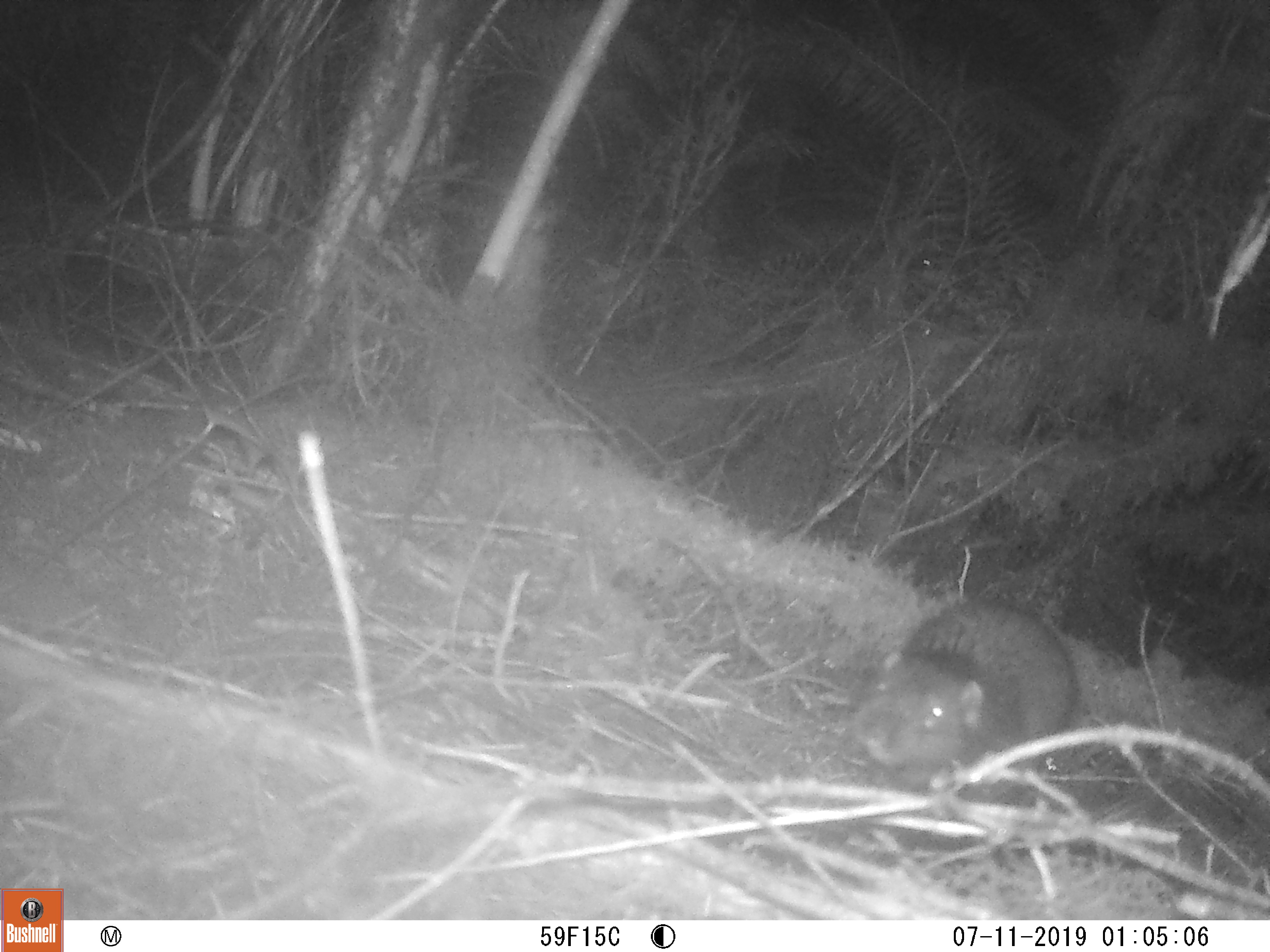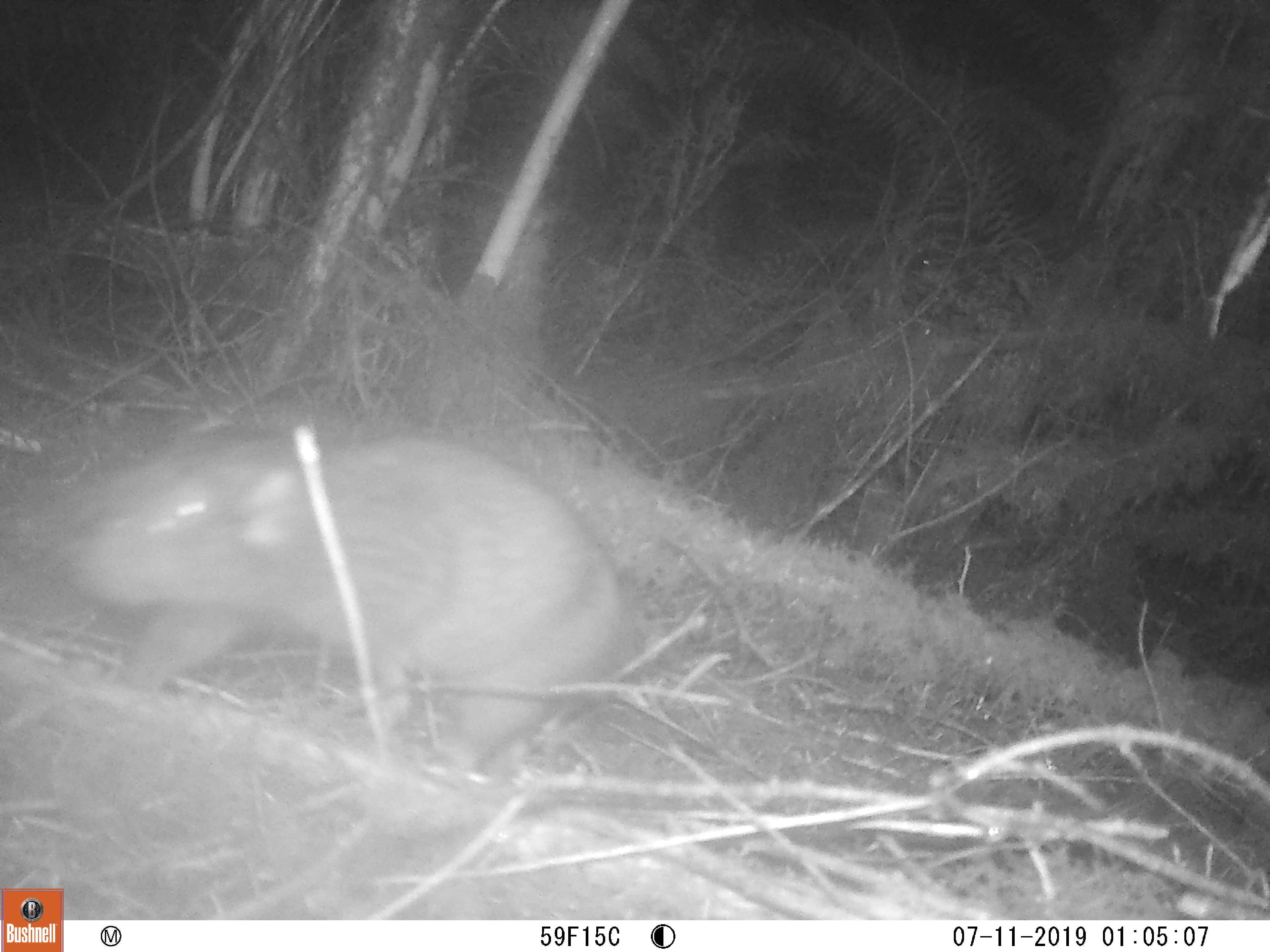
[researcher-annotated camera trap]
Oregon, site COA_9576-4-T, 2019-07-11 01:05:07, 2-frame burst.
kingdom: Animalia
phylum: Chordata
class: Mammalia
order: Rodentia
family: Aplodontiidae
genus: Aplodontia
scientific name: Aplodontia rufa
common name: mountain beaver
Mountain beaver (Aplodontia rufa).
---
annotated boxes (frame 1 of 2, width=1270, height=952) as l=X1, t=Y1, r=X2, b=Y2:
mountain beaver: l=856, t=598, r=1082, b=775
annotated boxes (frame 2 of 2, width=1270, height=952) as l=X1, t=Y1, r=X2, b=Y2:
mountain beaver: l=57, t=419, r=635, b=769